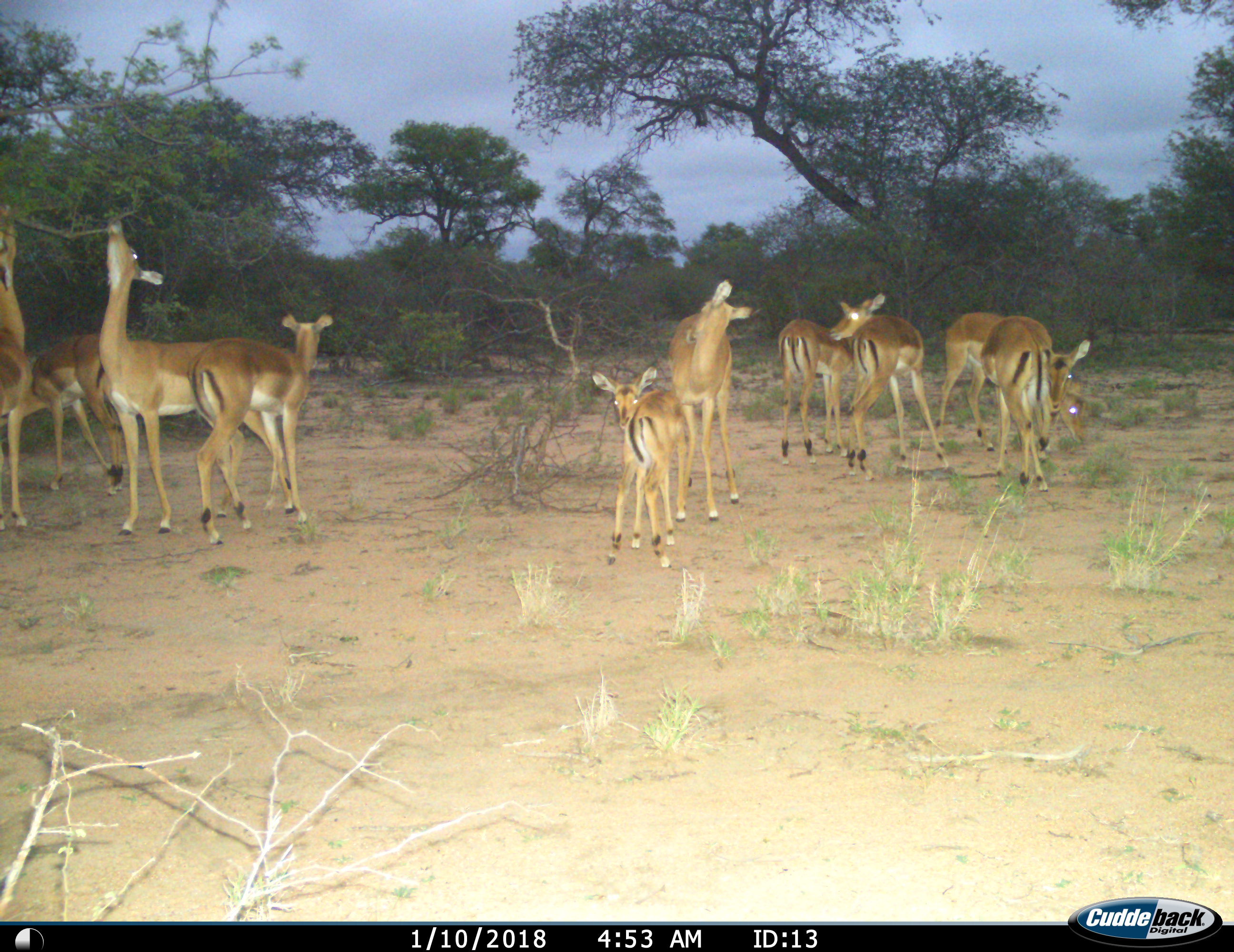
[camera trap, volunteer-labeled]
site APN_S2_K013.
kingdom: Animalia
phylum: Chordata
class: Mammalia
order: Artiodactyla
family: Bovidae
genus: Aepyceros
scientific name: Aepyceros melampus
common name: impala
Impala (Aepyceros melampus), count 10. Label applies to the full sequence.